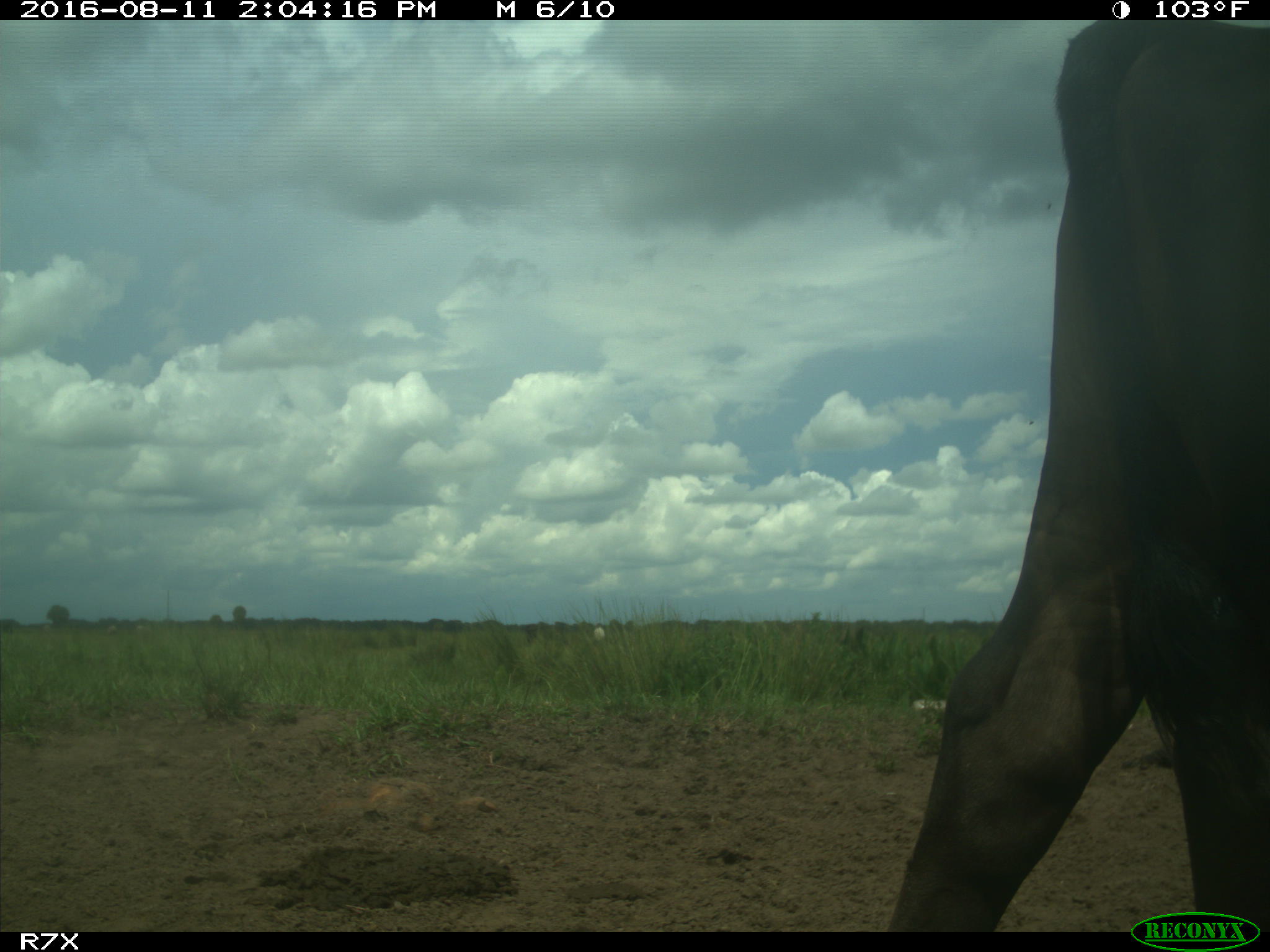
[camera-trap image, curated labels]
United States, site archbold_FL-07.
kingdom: Animalia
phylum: Chordata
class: Mammalia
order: Artiodactyla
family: Bovidae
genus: Bos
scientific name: Bos taurus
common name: domestic cow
Bos taurus (domestic cow).